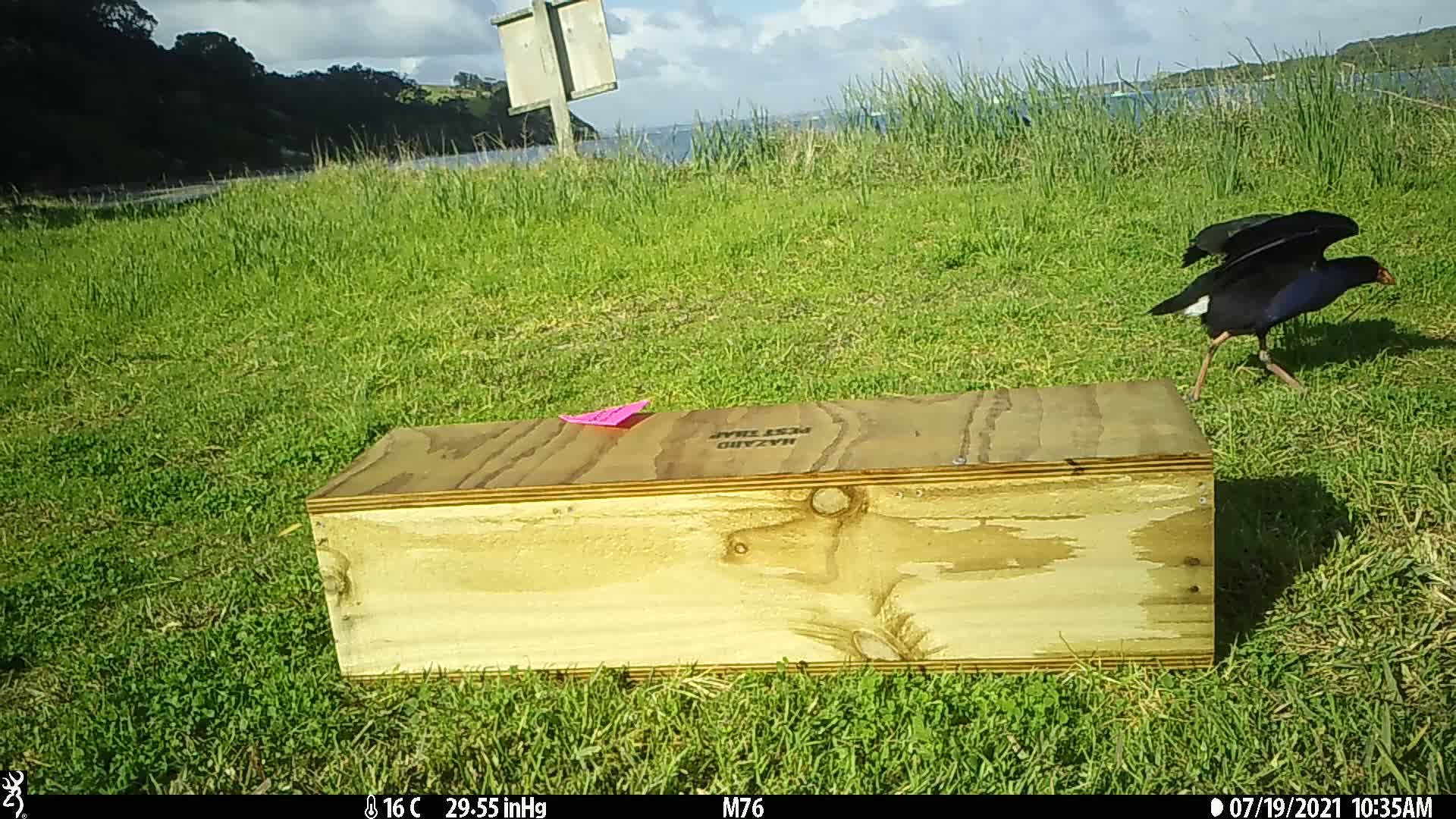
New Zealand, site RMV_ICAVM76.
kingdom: Animalia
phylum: Chordata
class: Aves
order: Gruiformes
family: Rallidae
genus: Porphyrio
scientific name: Porphyrio melanotus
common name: australasian swamphen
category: pukeko